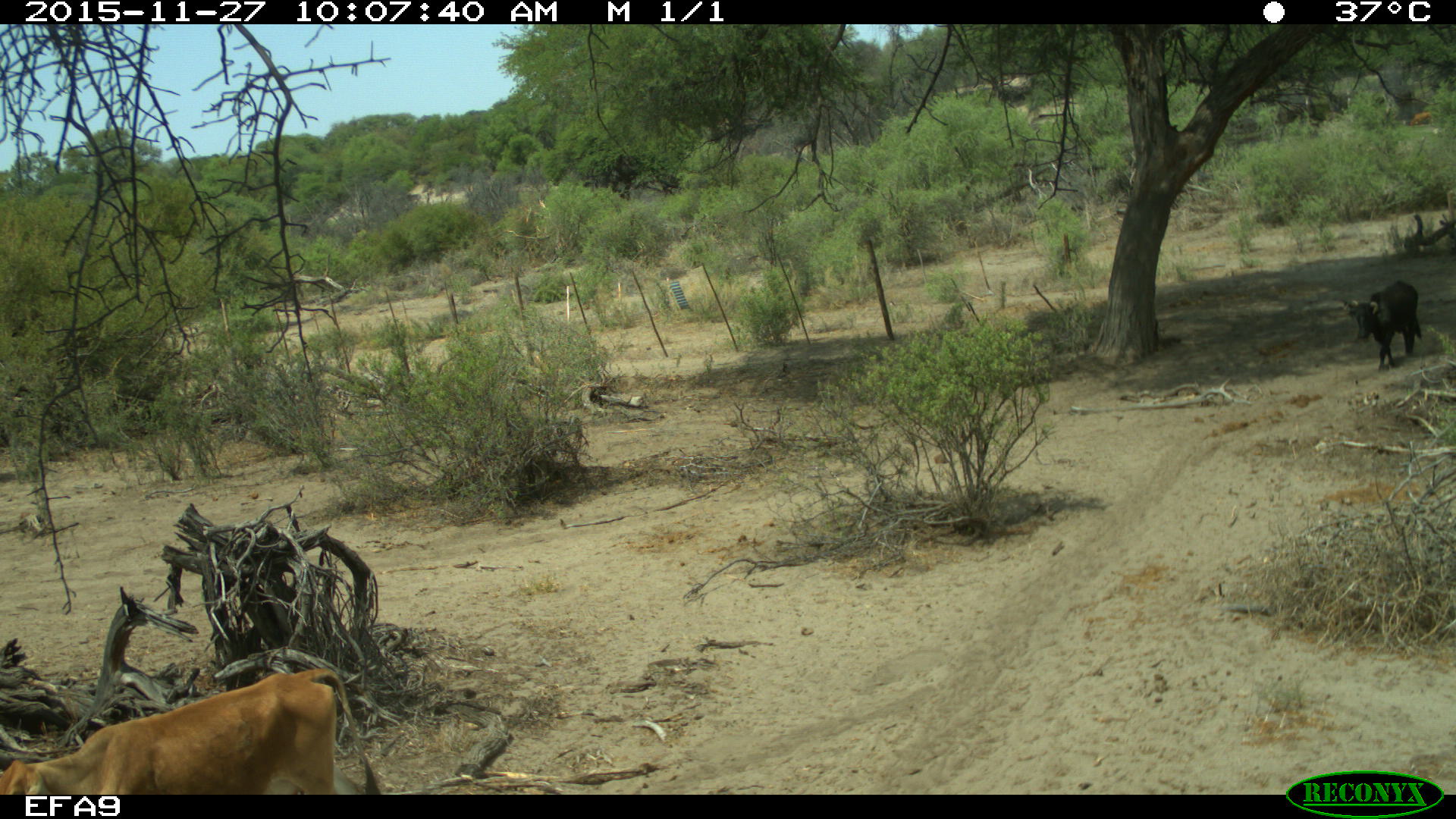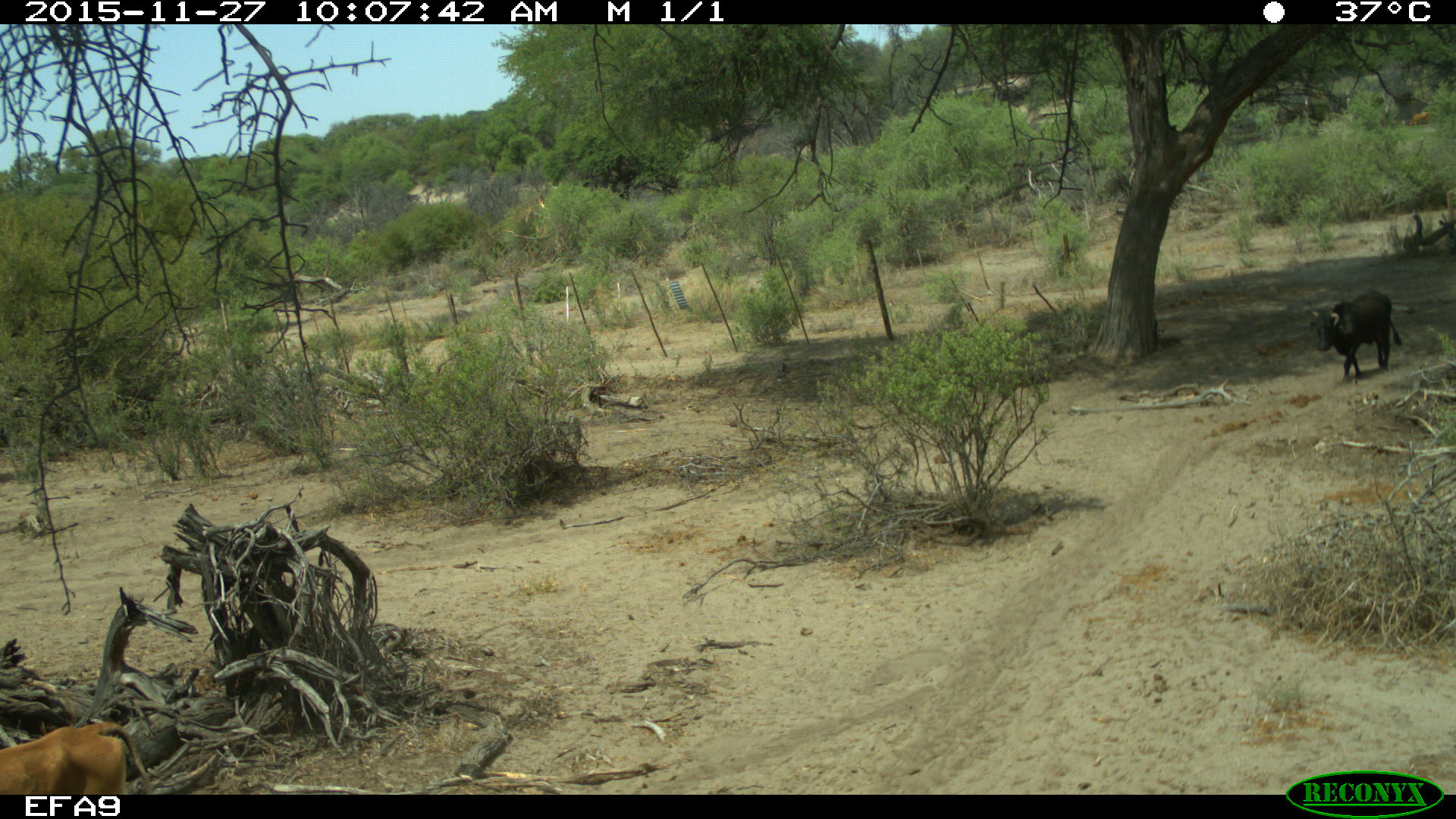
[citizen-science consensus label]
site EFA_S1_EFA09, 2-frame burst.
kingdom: Animalia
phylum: Chordata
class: Mammalia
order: Artiodactyla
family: Bovidae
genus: Bos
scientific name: Bos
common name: cattle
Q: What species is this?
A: Cattle (Bos).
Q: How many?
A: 2.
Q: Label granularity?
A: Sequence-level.